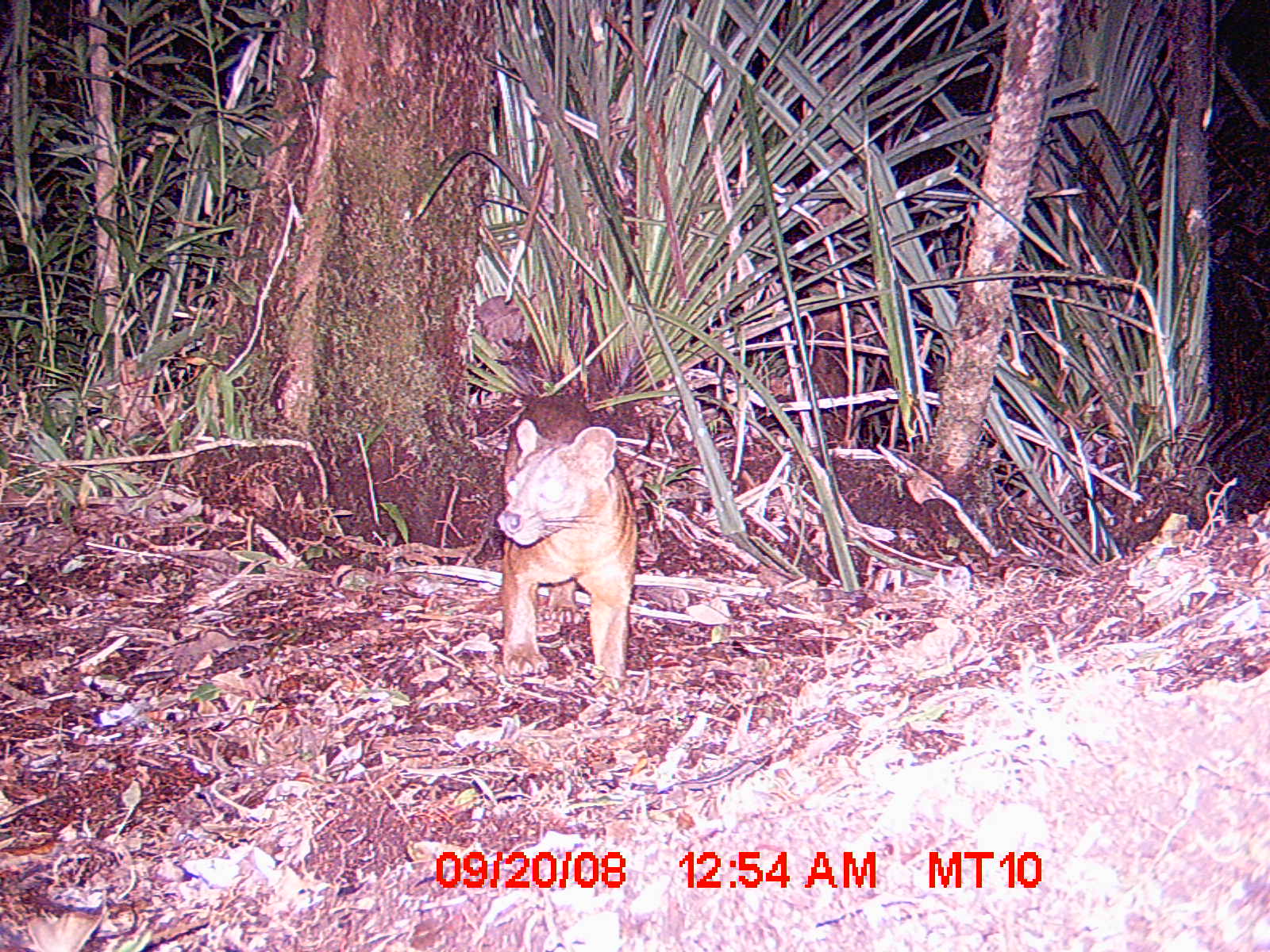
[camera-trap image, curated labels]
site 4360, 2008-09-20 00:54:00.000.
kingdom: Animalia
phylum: Chordata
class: Aves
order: Coraciiformes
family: Brachypteraciidae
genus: Brachypteracias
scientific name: Brachypteracias squamiger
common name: scaly ground-roller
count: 1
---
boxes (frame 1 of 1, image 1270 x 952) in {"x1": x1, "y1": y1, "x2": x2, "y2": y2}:
brachypteracias squamiger: {"x1": 493, "y1": 392, "x2": 638, "y2": 678}